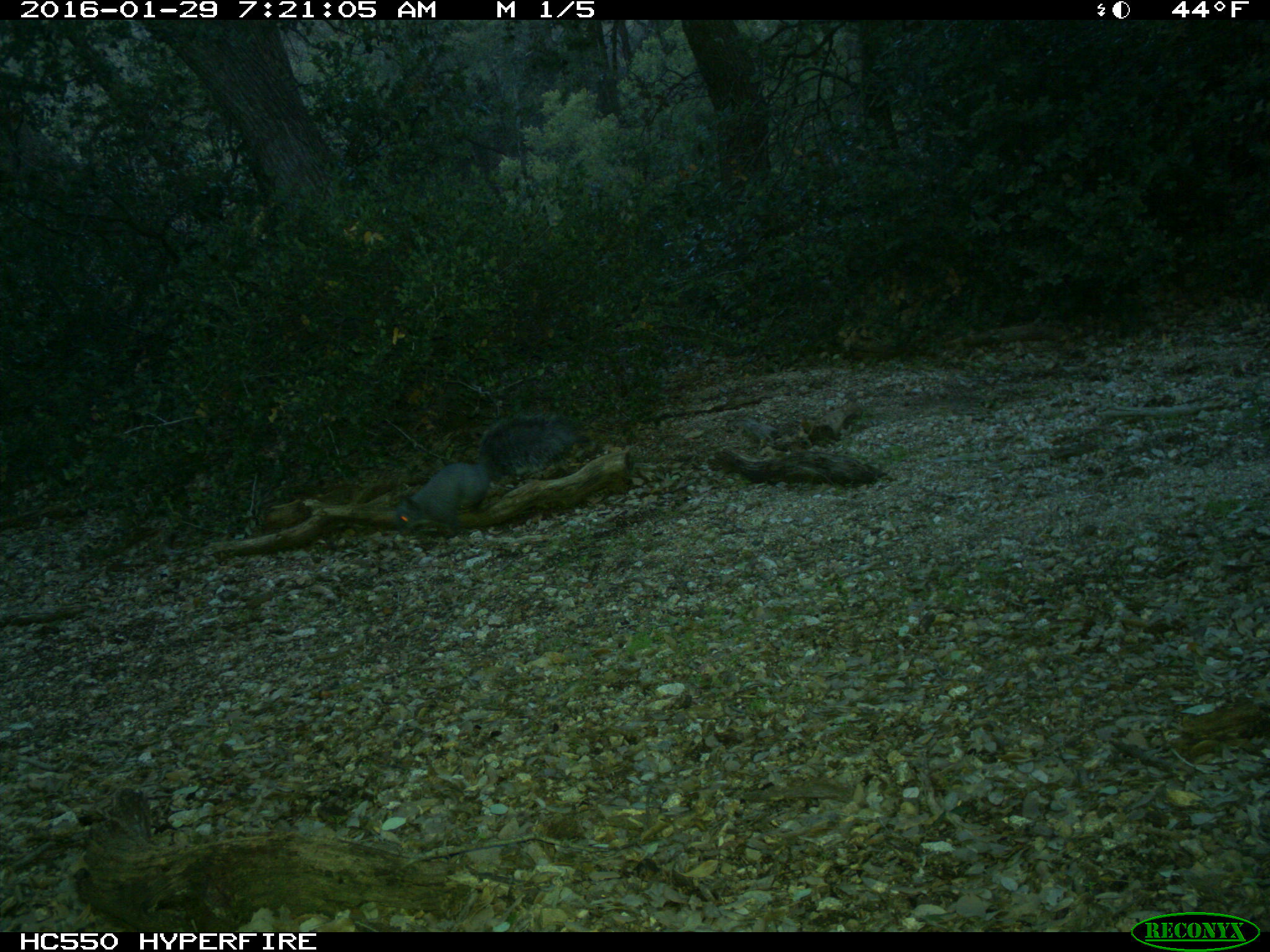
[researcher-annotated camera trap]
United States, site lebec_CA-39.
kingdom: Animalia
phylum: Chordata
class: Mammalia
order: Rodentia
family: Sciuridae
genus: Sciurus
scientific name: Sciurus carolinensis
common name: eastern gray squirrel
Sciurus carolinensis (eastern gray squirrel).